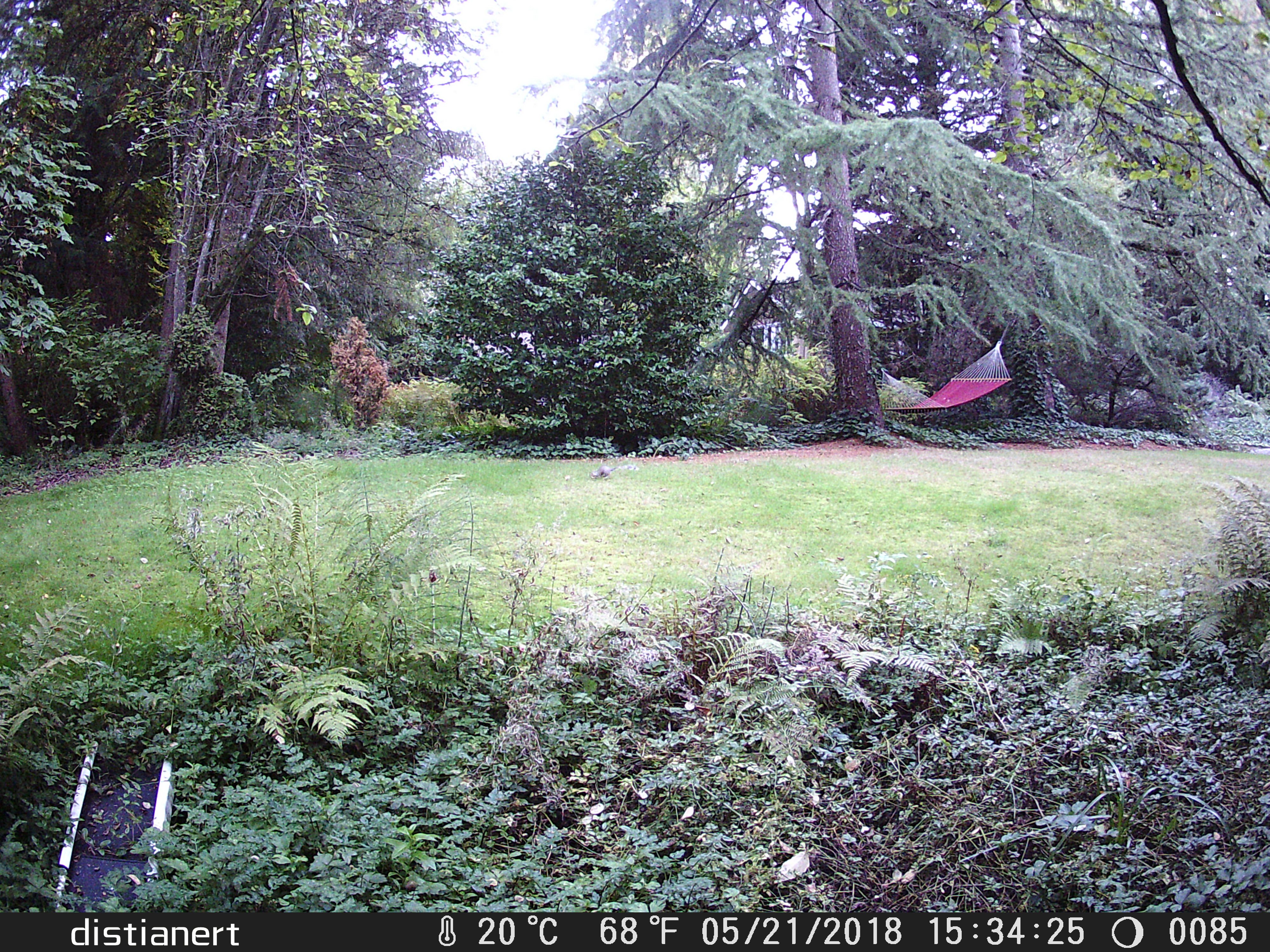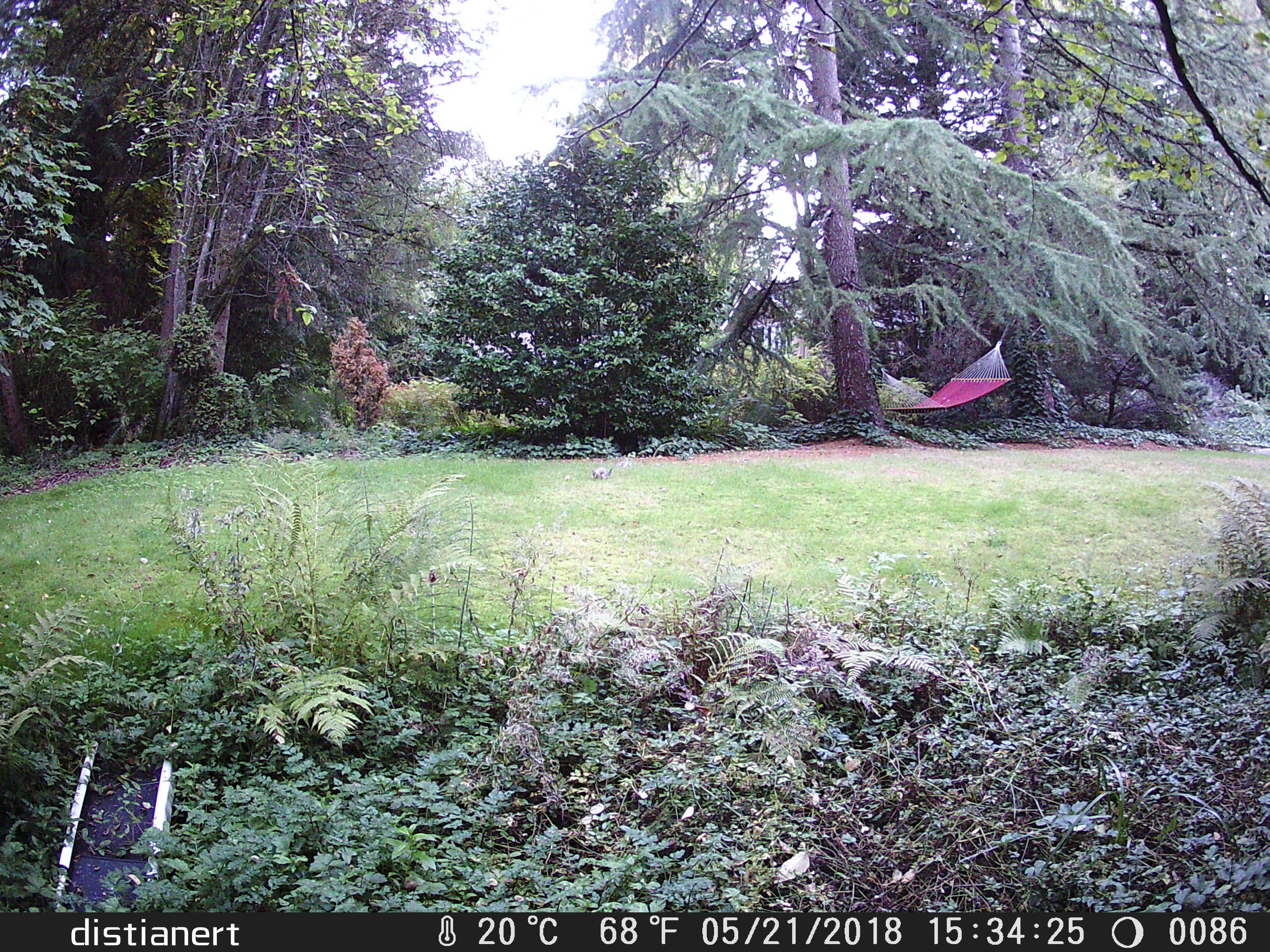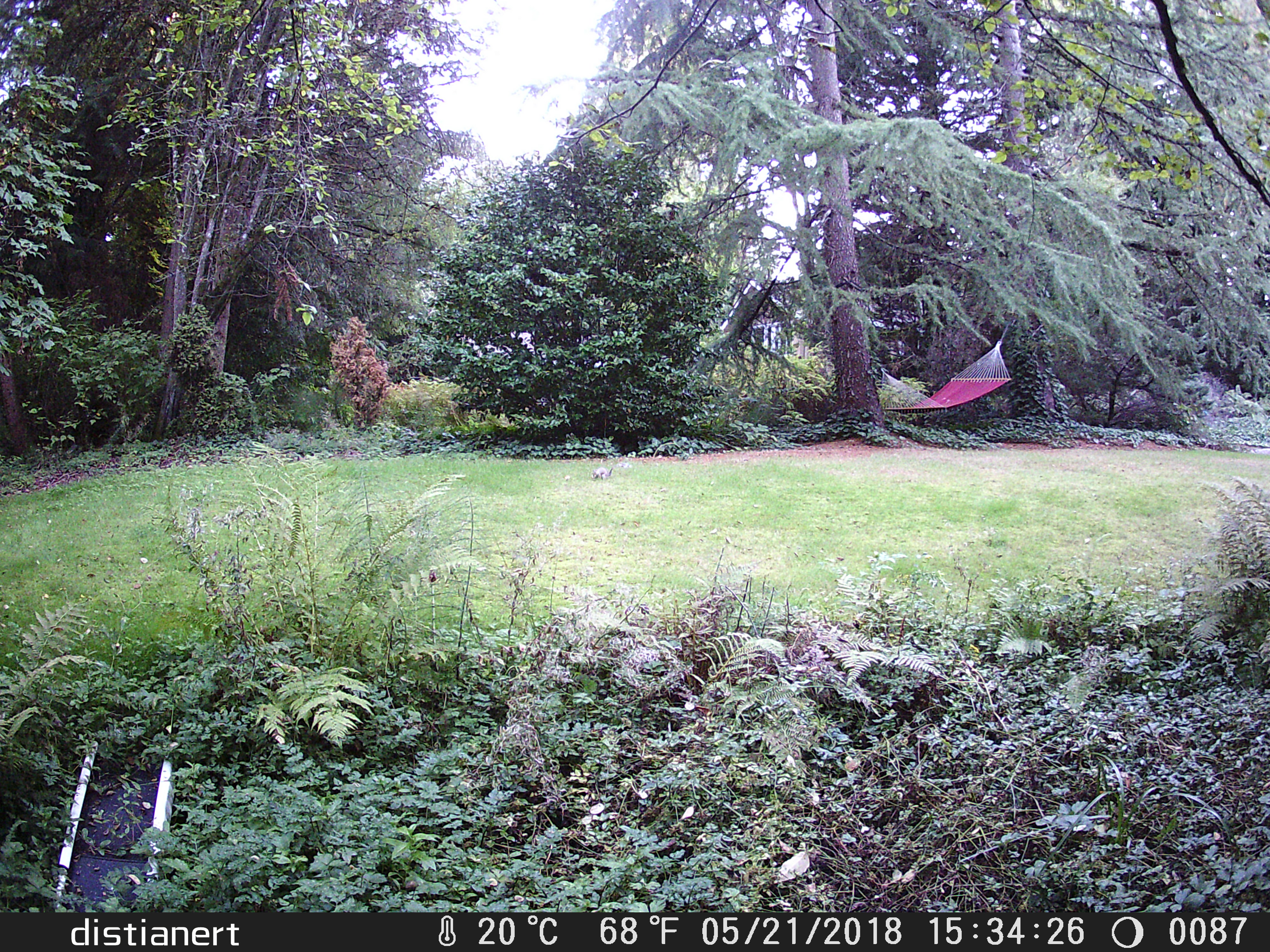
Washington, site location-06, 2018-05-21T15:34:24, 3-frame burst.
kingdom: Animalia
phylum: Chordata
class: Mammalia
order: Rodentia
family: Sciuridae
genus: Sciurus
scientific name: Sciurus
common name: squirrel